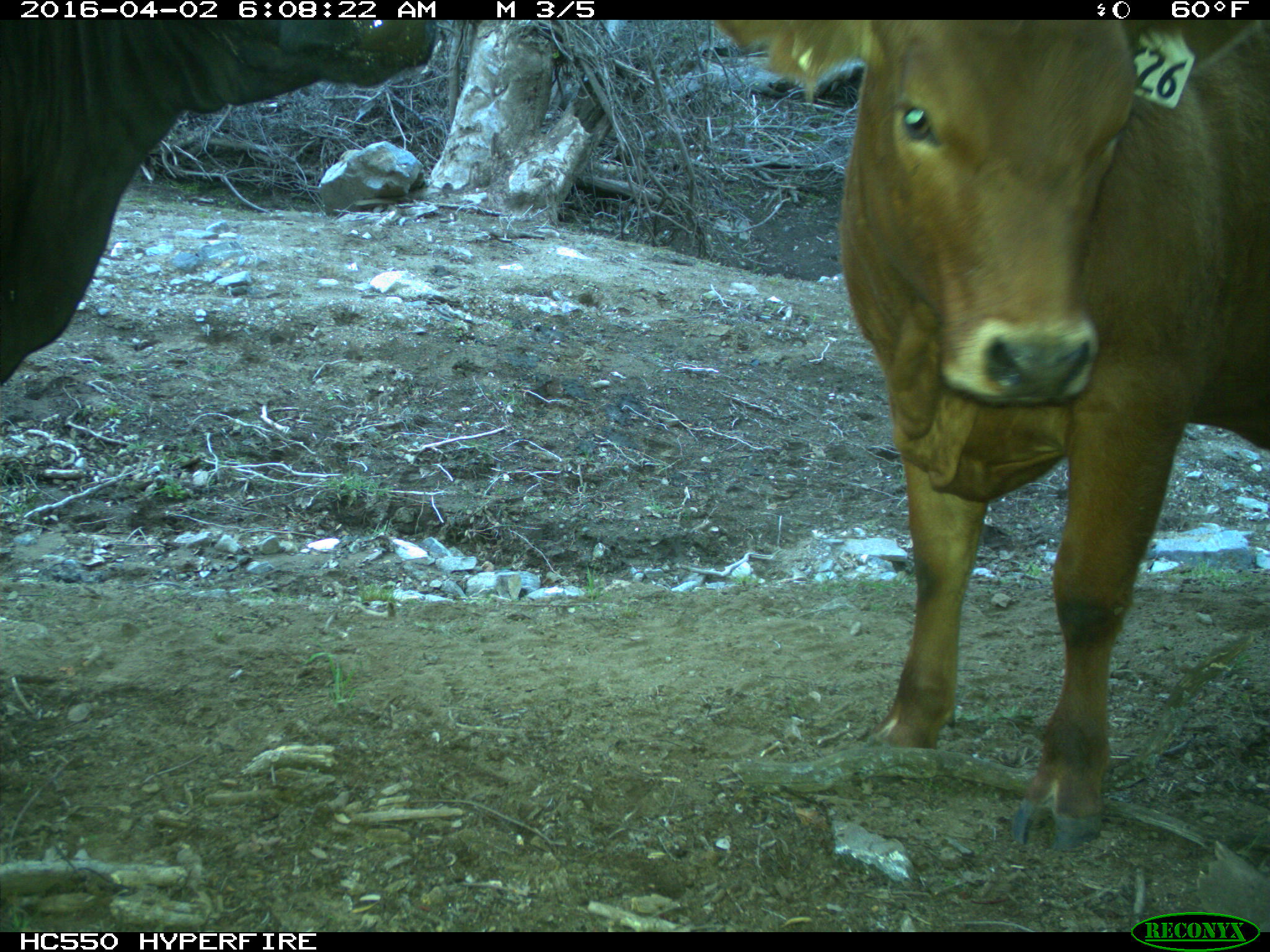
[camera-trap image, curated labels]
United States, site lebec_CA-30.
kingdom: Animalia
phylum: Chordata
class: Mammalia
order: Artiodactyla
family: Bovidae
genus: Bos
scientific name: Bos taurus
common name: domestic cow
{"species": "Bos taurus (domestic cow)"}